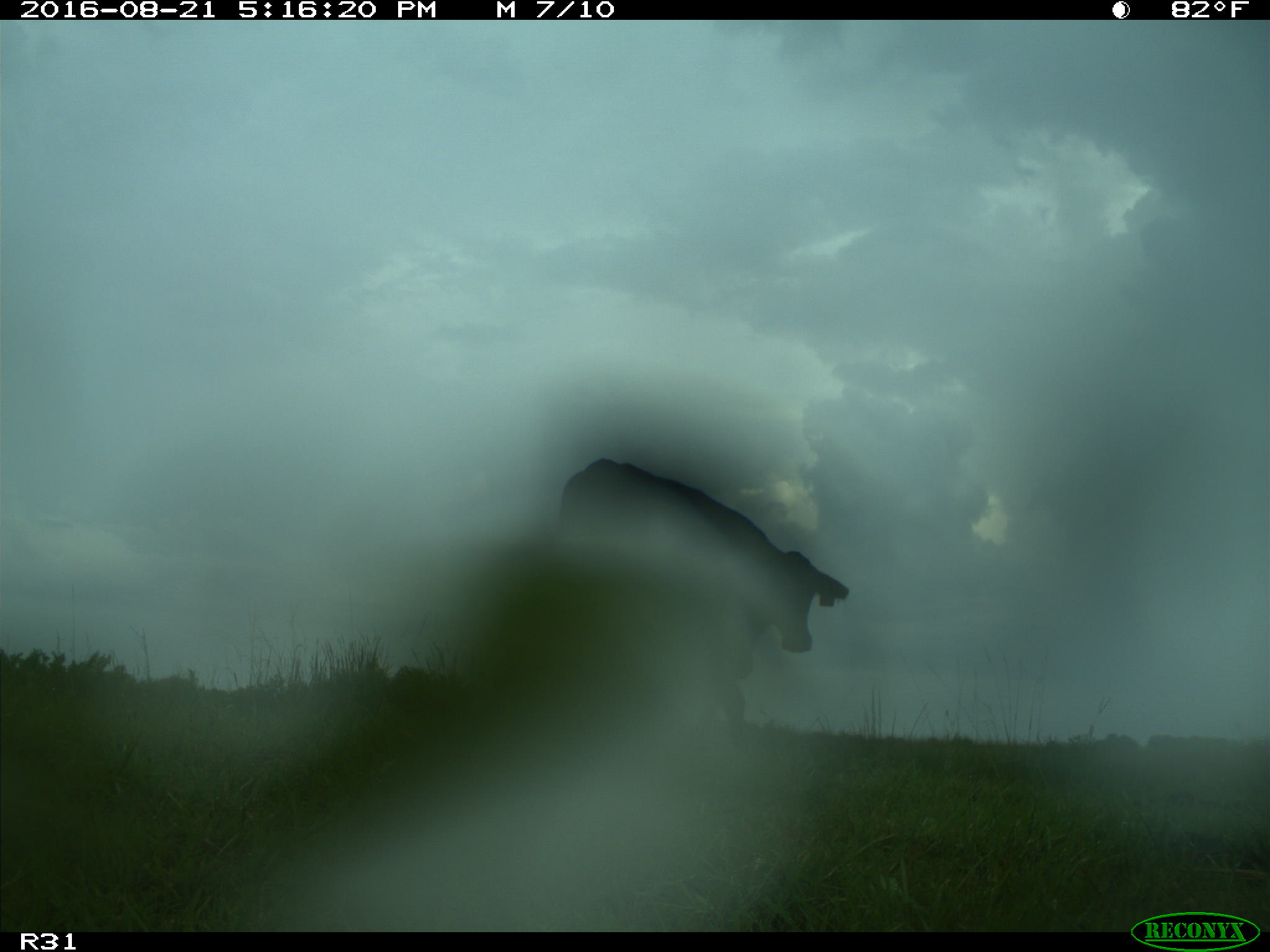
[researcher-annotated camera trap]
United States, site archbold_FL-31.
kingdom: Animalia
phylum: Chordata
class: Mammalia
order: Artiodactyla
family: Bovidae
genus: Bos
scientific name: Bos taurus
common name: domestic cow